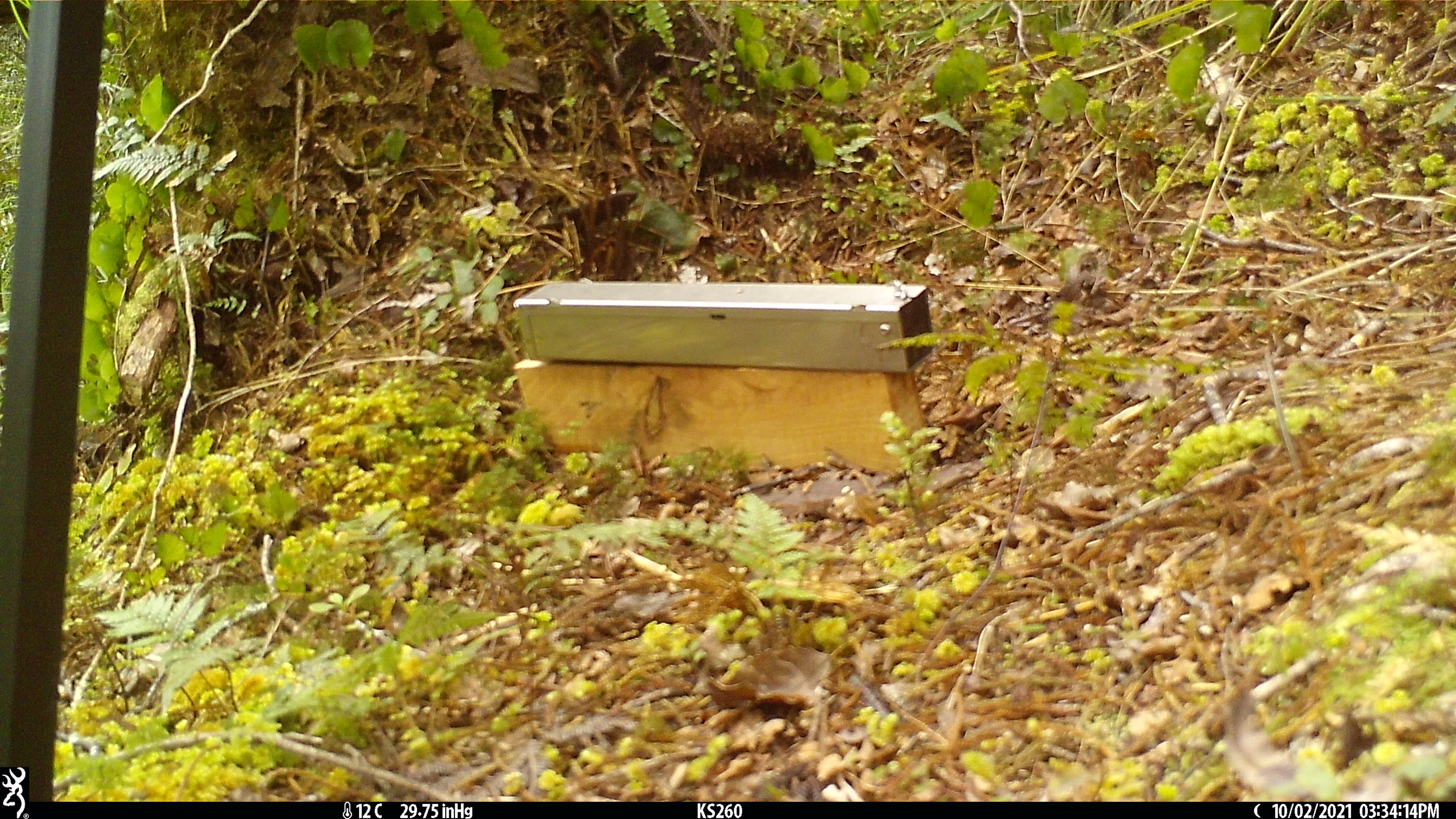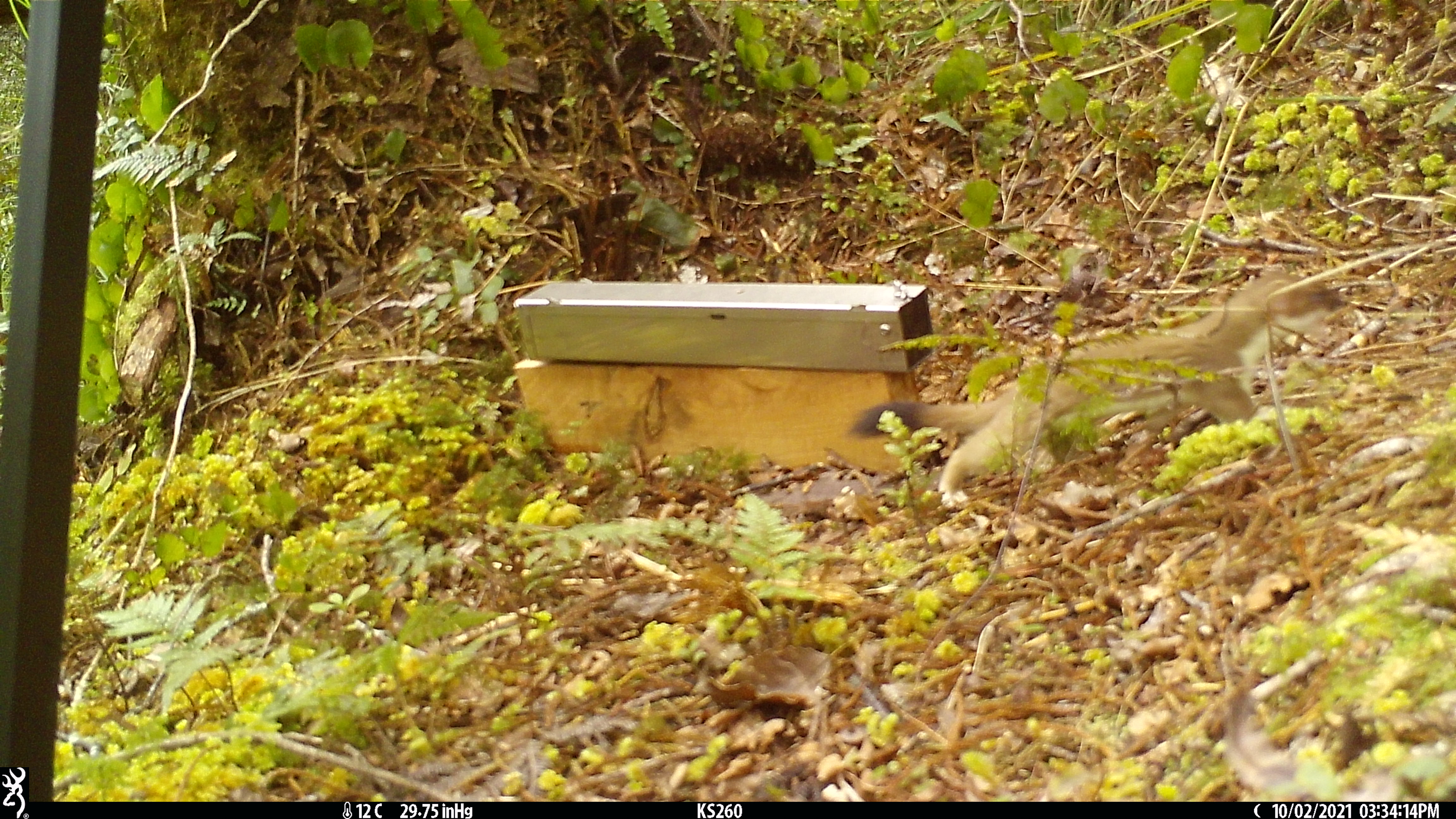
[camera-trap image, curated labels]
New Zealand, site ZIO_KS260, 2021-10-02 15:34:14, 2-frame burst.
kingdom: Animalia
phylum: Chordata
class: Mammalia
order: Carnivora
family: Mustelidae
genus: Mustela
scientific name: Mustela erminea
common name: stoat